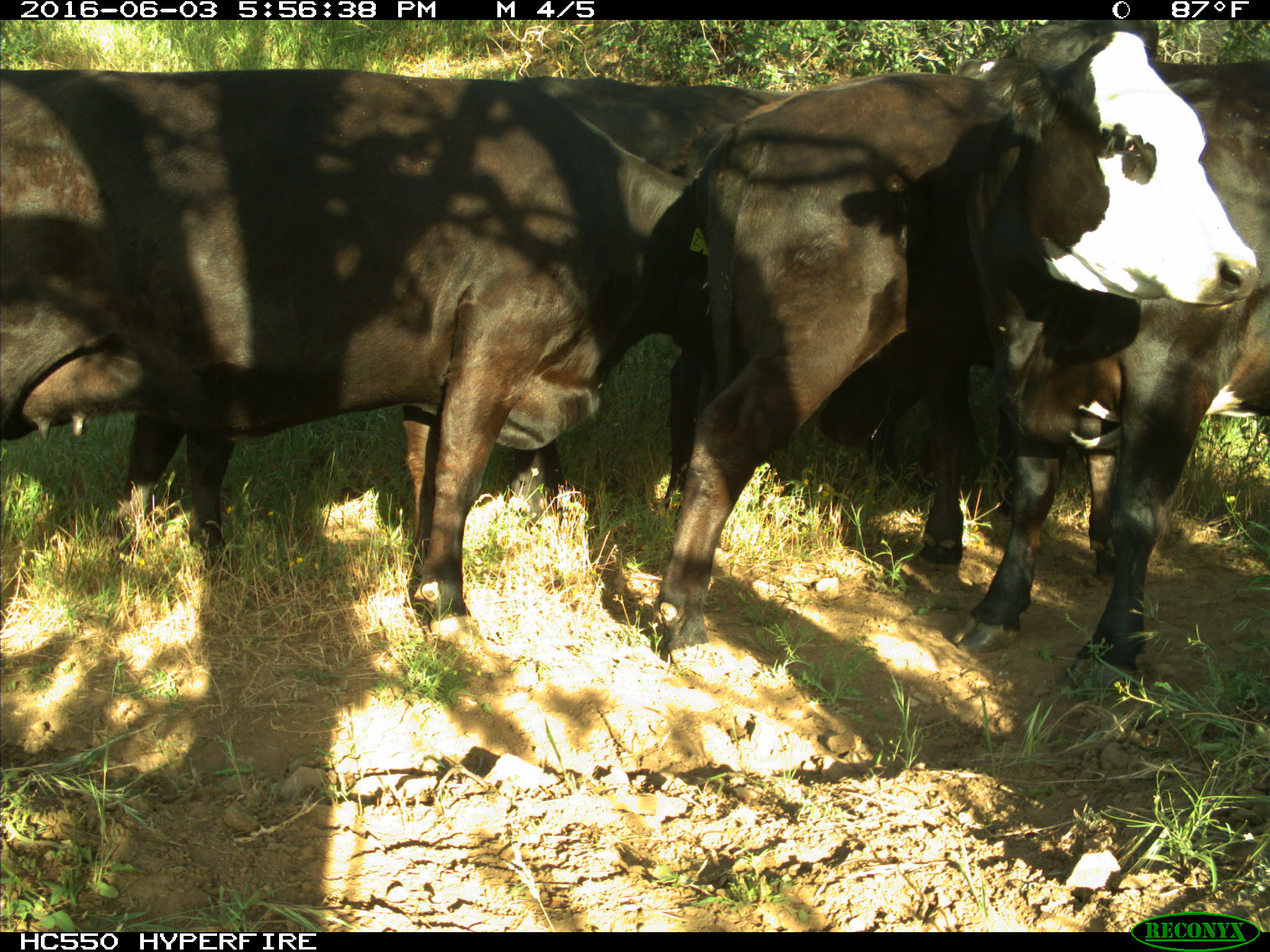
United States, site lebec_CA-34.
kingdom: Animalia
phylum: Chordata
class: Mammalia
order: Artiodactyla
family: Bovidae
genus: Bos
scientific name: Bos taurus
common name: domestic cow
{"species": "Bos taurus (domestic cow)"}